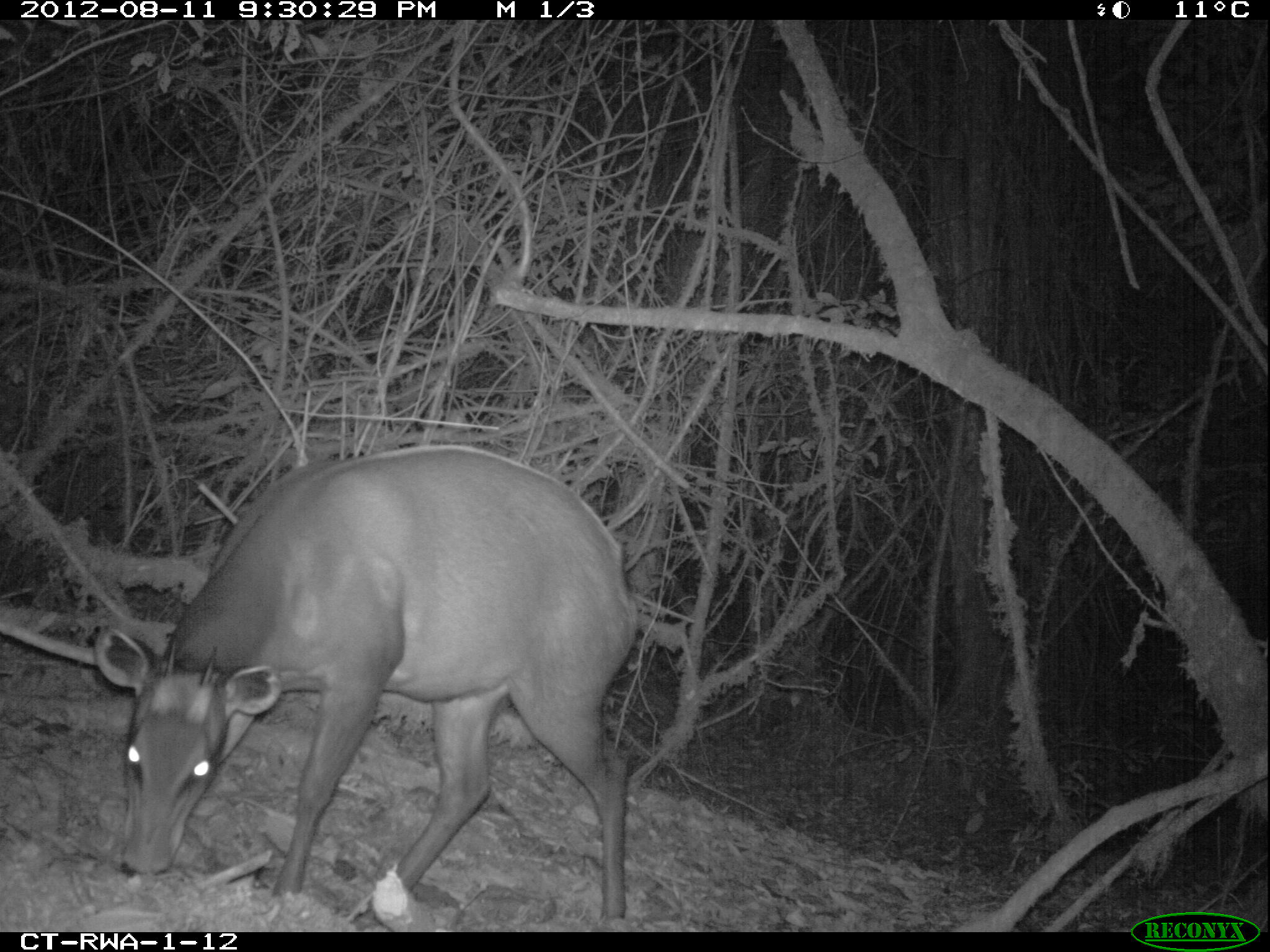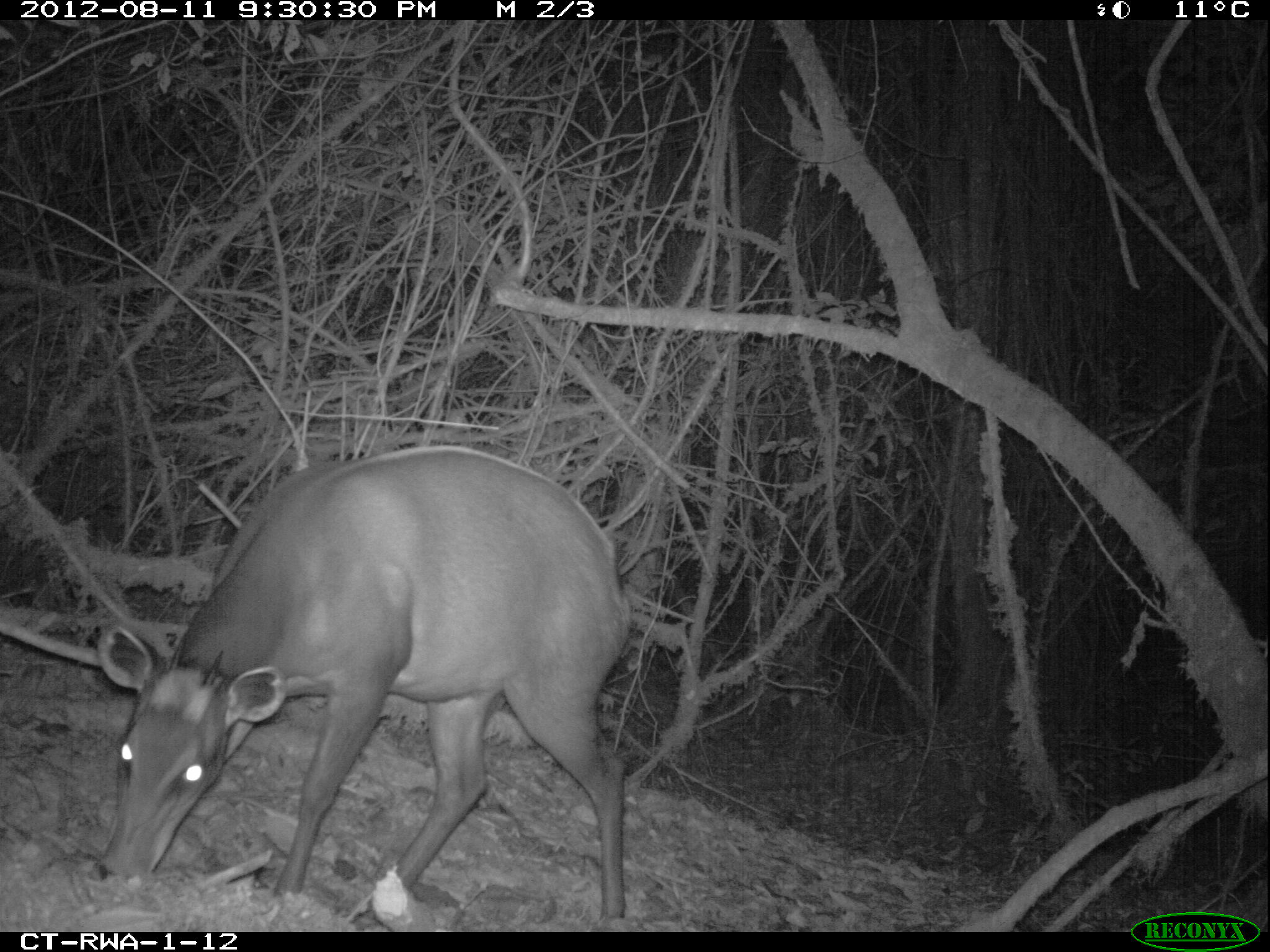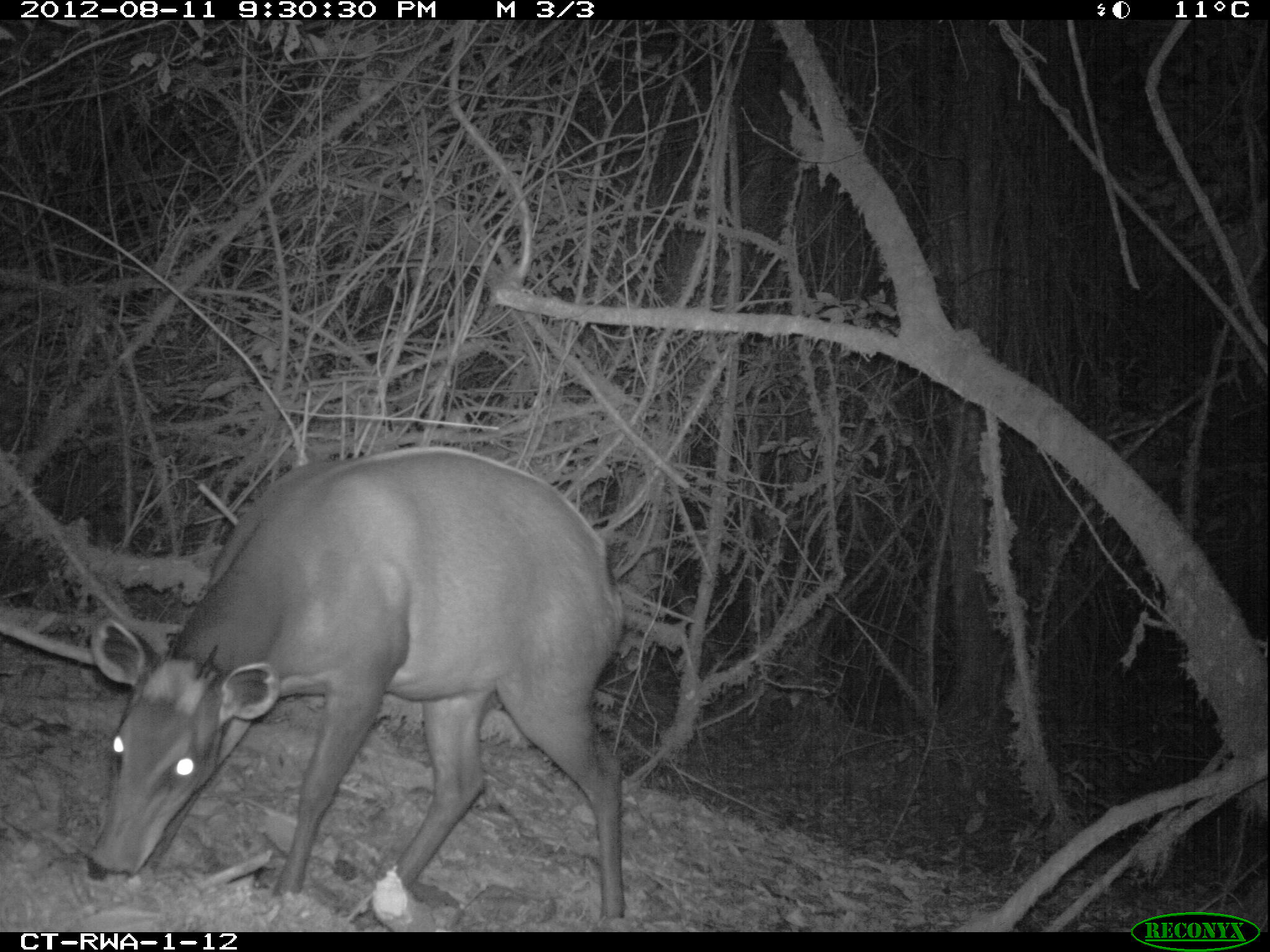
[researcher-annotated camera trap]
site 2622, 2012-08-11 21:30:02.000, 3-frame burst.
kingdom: Animalia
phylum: Chordata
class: Mammalia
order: Artiodactyla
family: Bovidae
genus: Cephalophus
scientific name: Cephalophus silvicultor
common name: light-backed duiker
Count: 1.